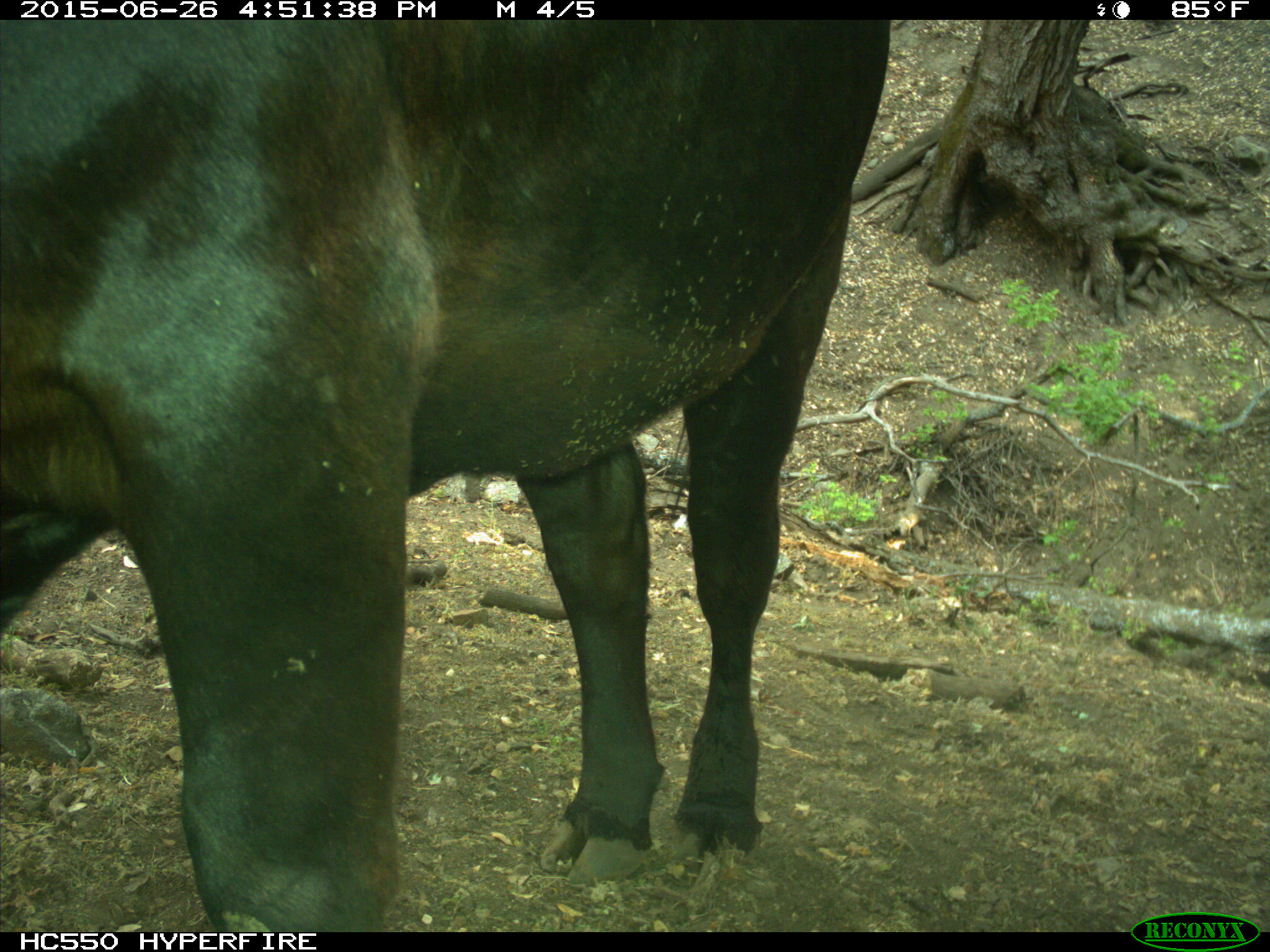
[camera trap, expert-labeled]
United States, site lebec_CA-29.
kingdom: Animalia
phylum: Chordata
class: Mammalia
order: Artiodactyla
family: Bovidae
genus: Bos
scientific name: Bos taurus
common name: domestic cow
Bos taurus (domestic cow).